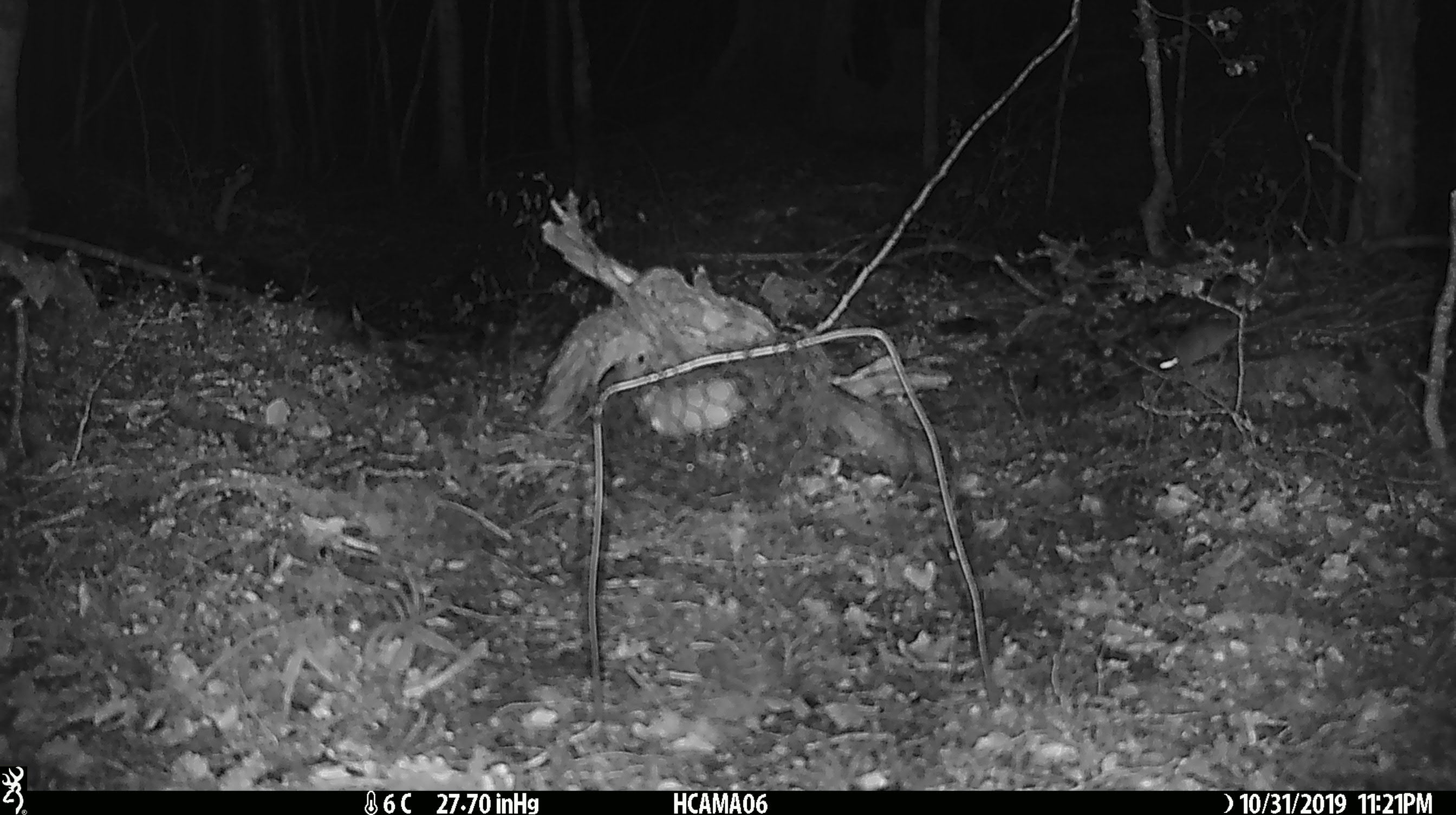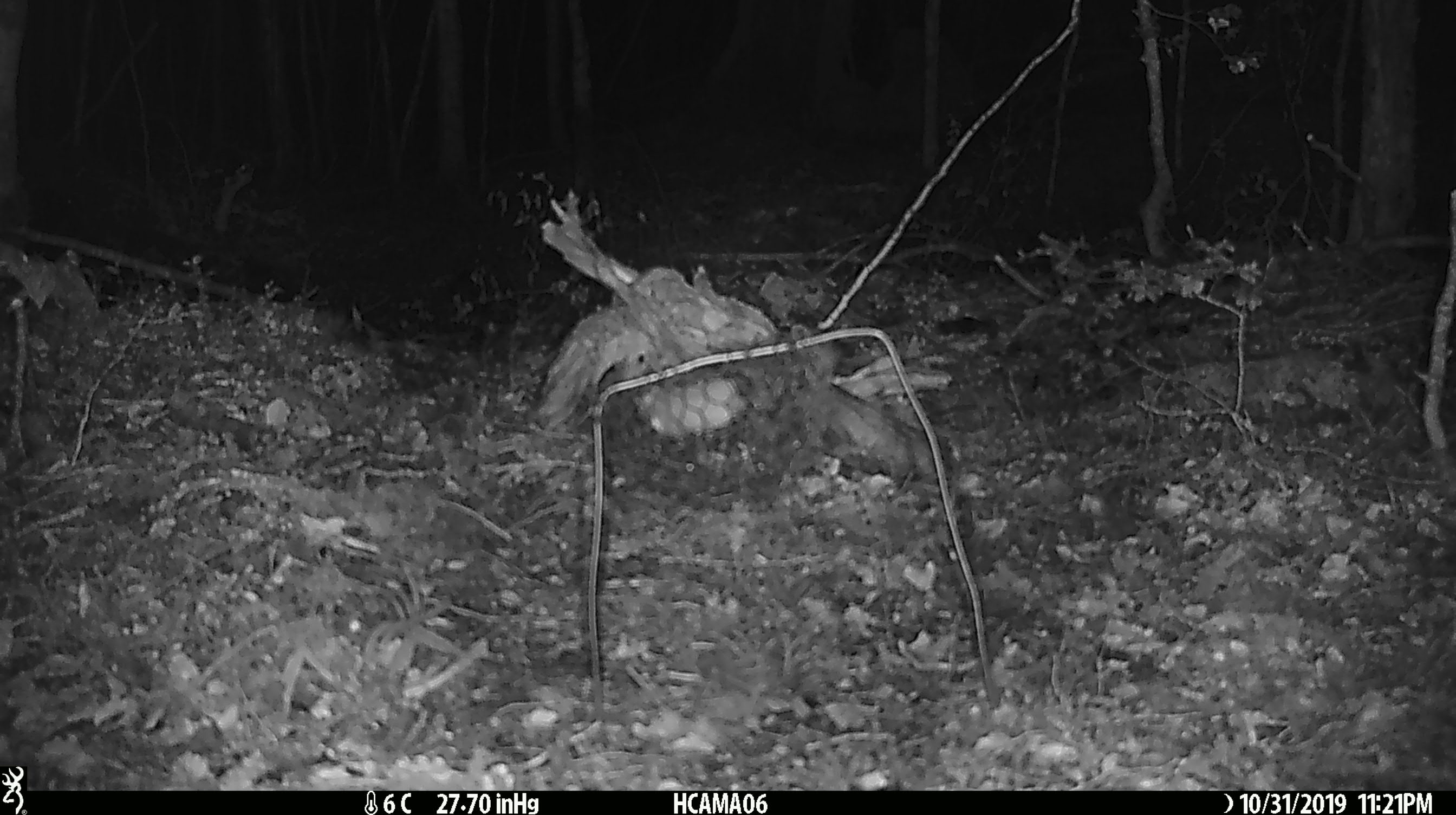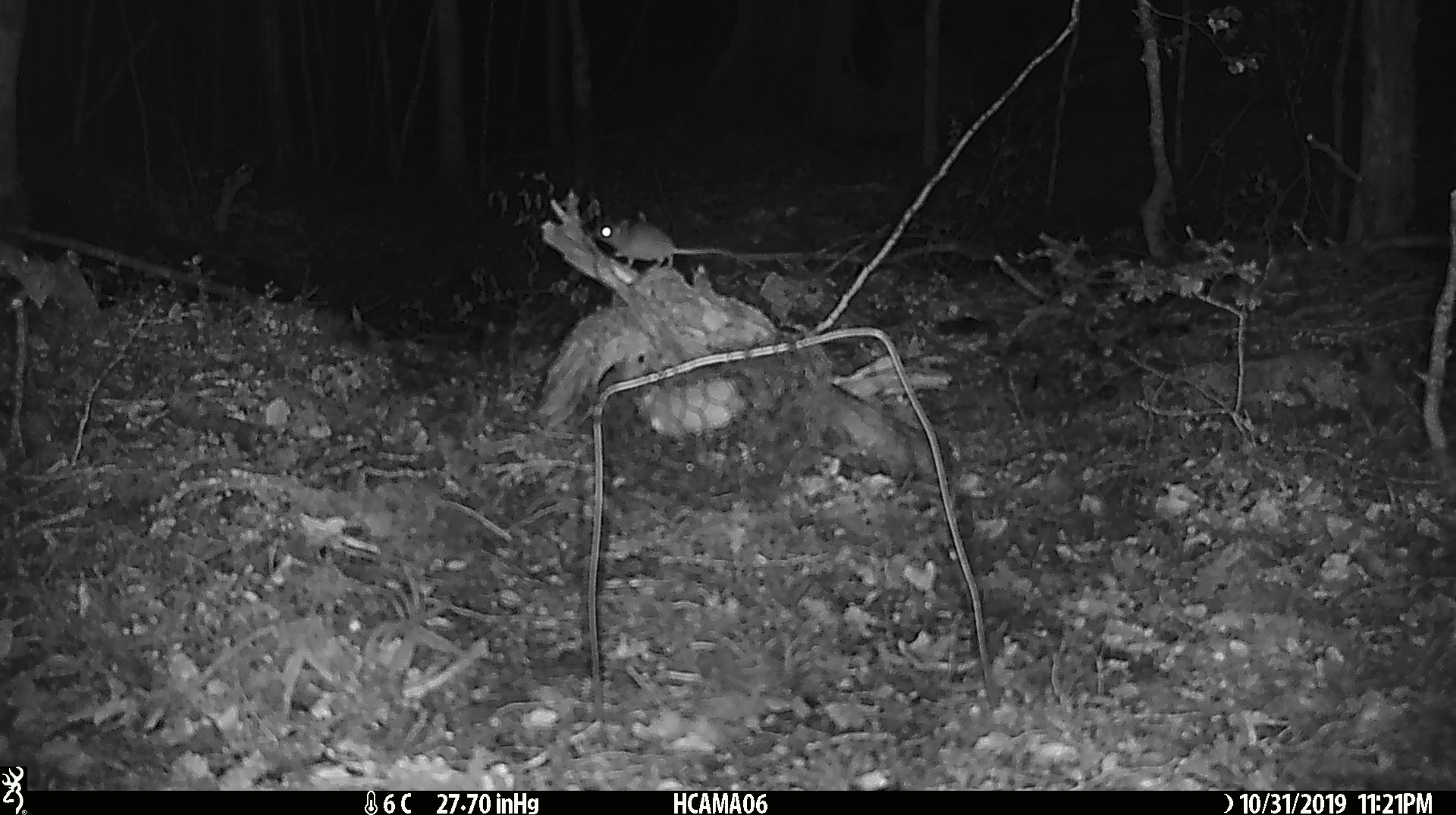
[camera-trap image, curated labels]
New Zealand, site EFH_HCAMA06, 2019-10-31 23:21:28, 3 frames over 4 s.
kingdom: Animalia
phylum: Chordata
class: Mammalia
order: Rodentia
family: Muridae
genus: Mus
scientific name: Mus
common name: mouse